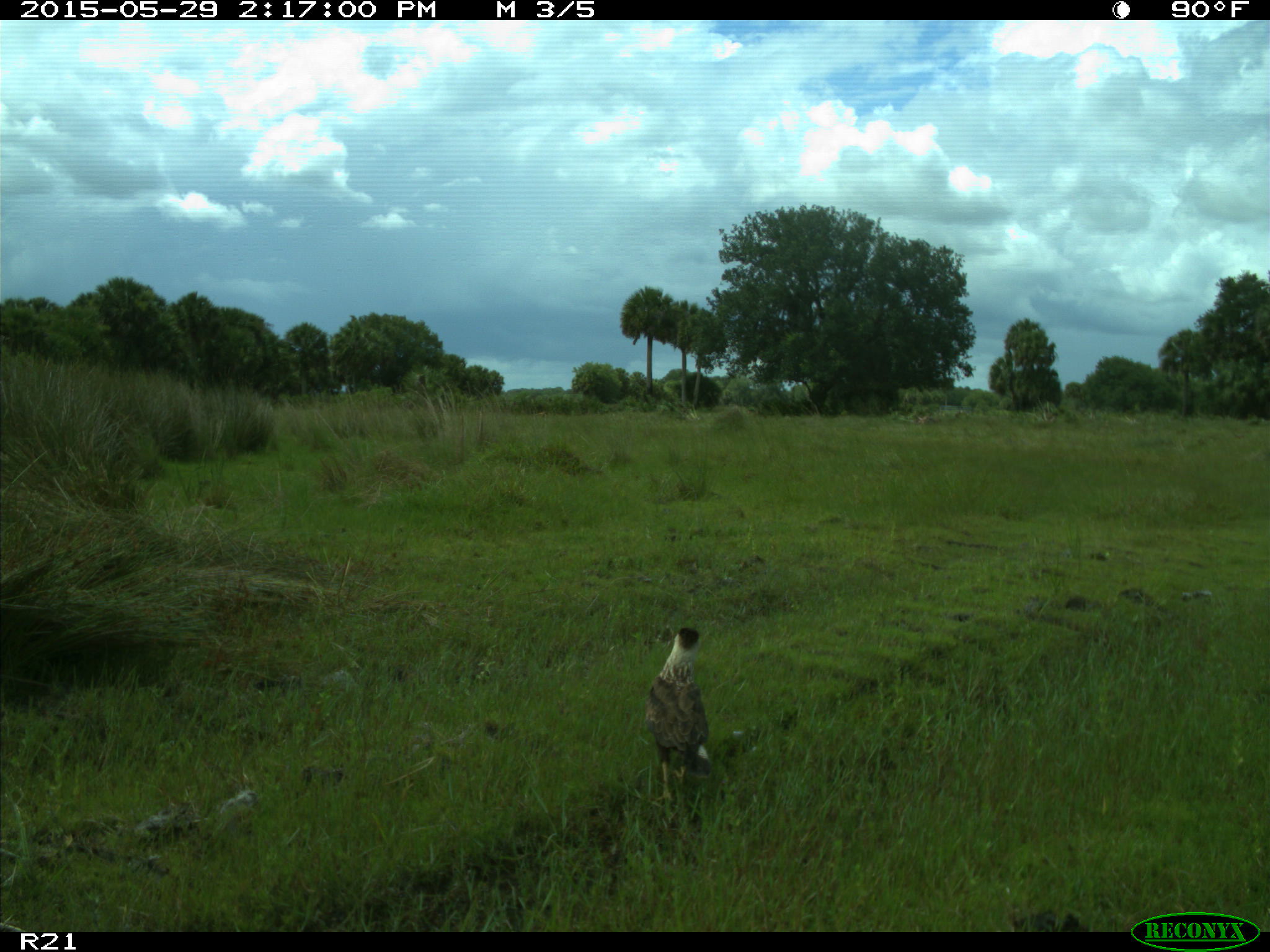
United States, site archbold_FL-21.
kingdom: Animalia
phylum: Chordata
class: Aves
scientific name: Aves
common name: birds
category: unidentified bird